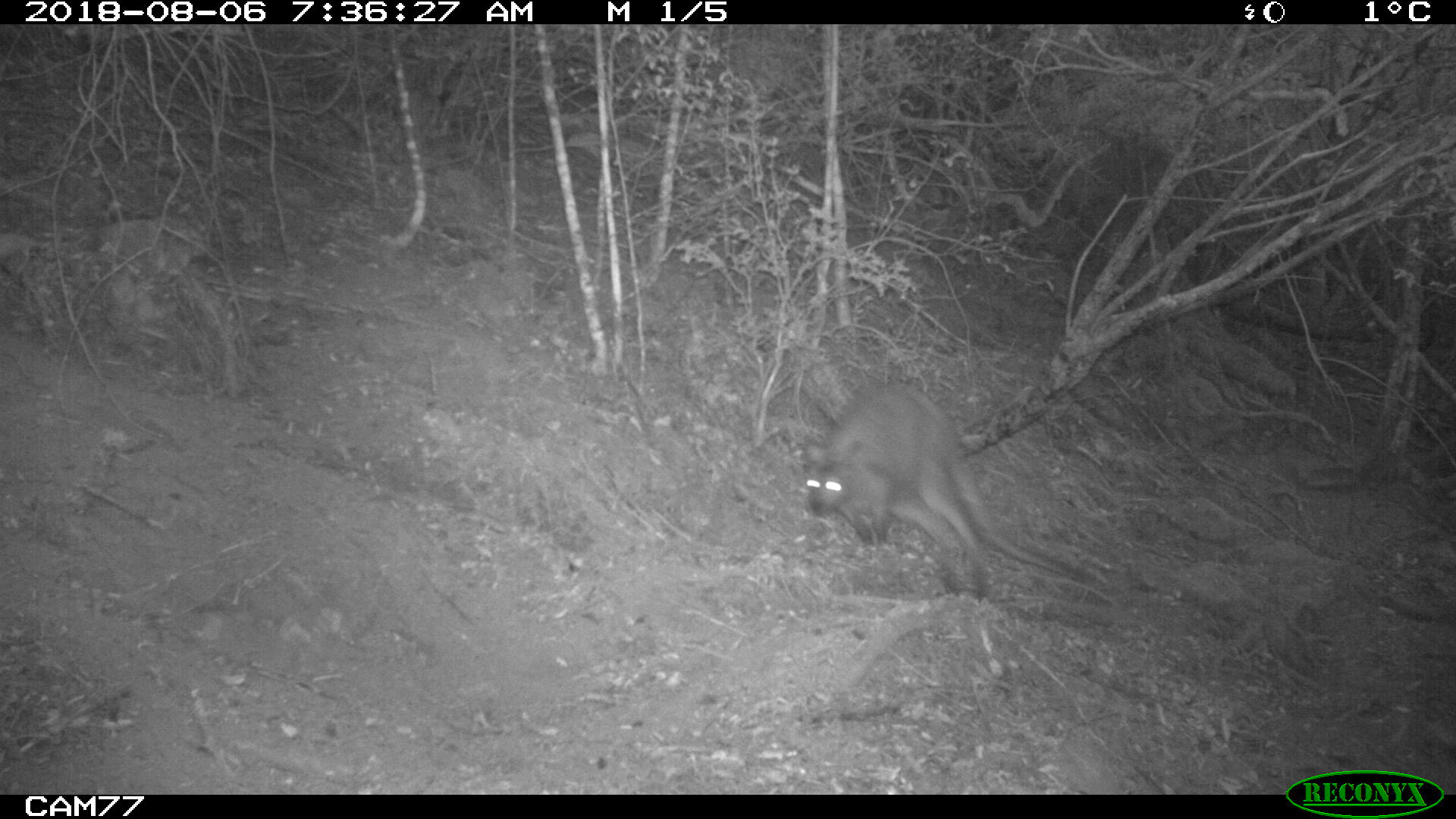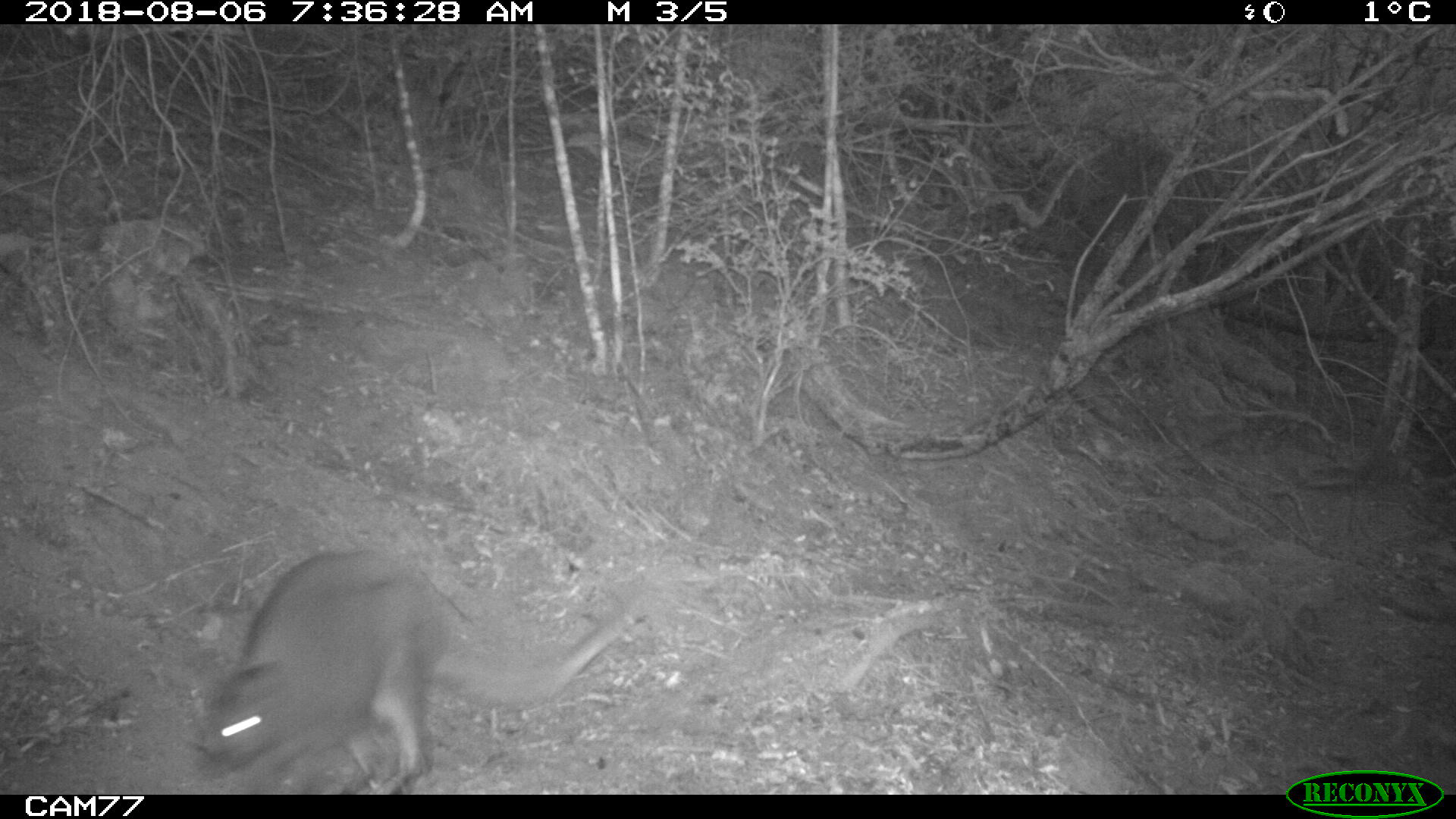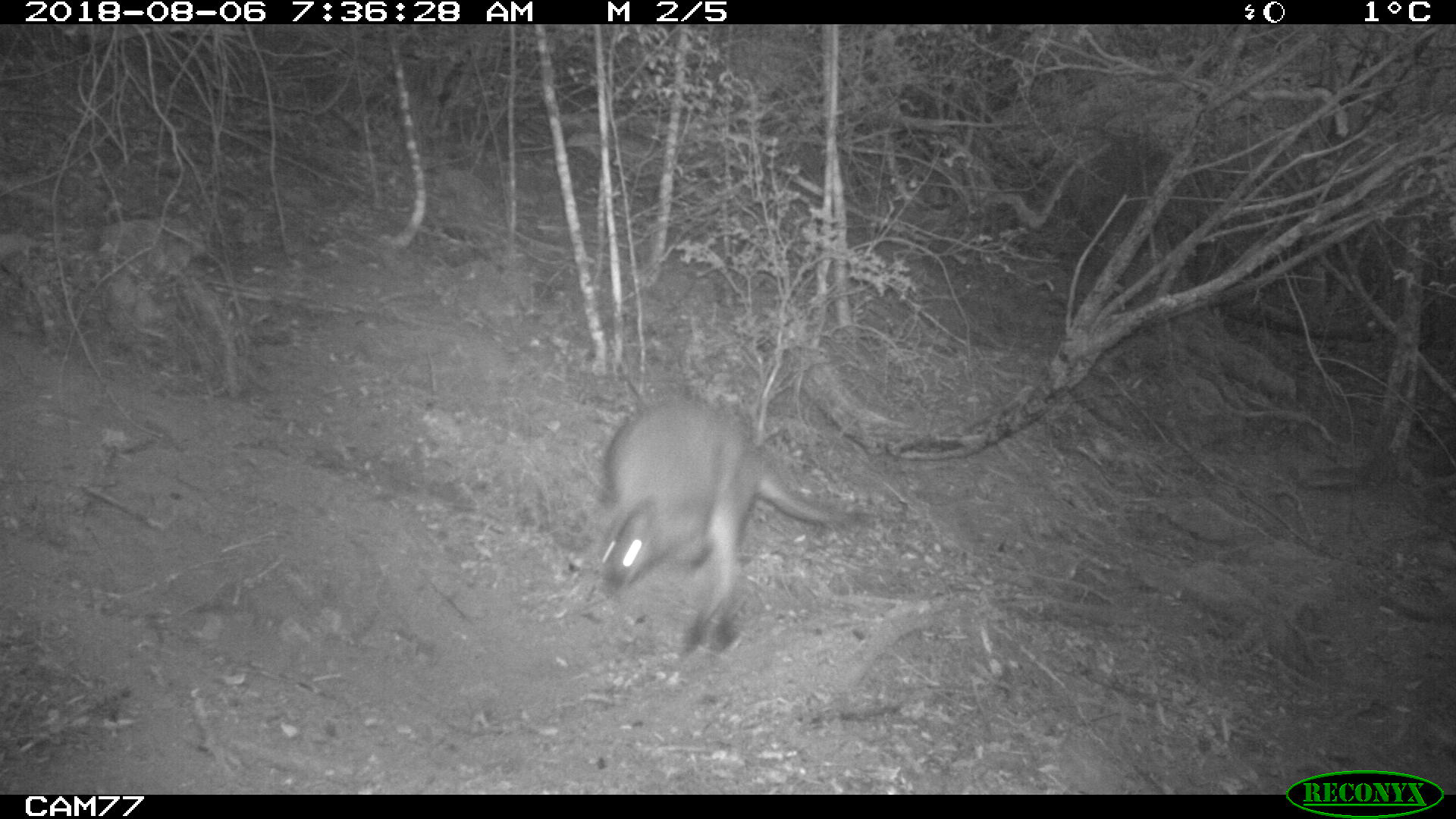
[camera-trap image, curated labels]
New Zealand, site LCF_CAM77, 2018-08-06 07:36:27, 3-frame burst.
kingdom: Animalia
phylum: Chordata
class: Mammalia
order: Diprotodontia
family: Macropodidae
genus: Notamacropus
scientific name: Notamacropus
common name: wallaby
Wallaby (Notamacropus).